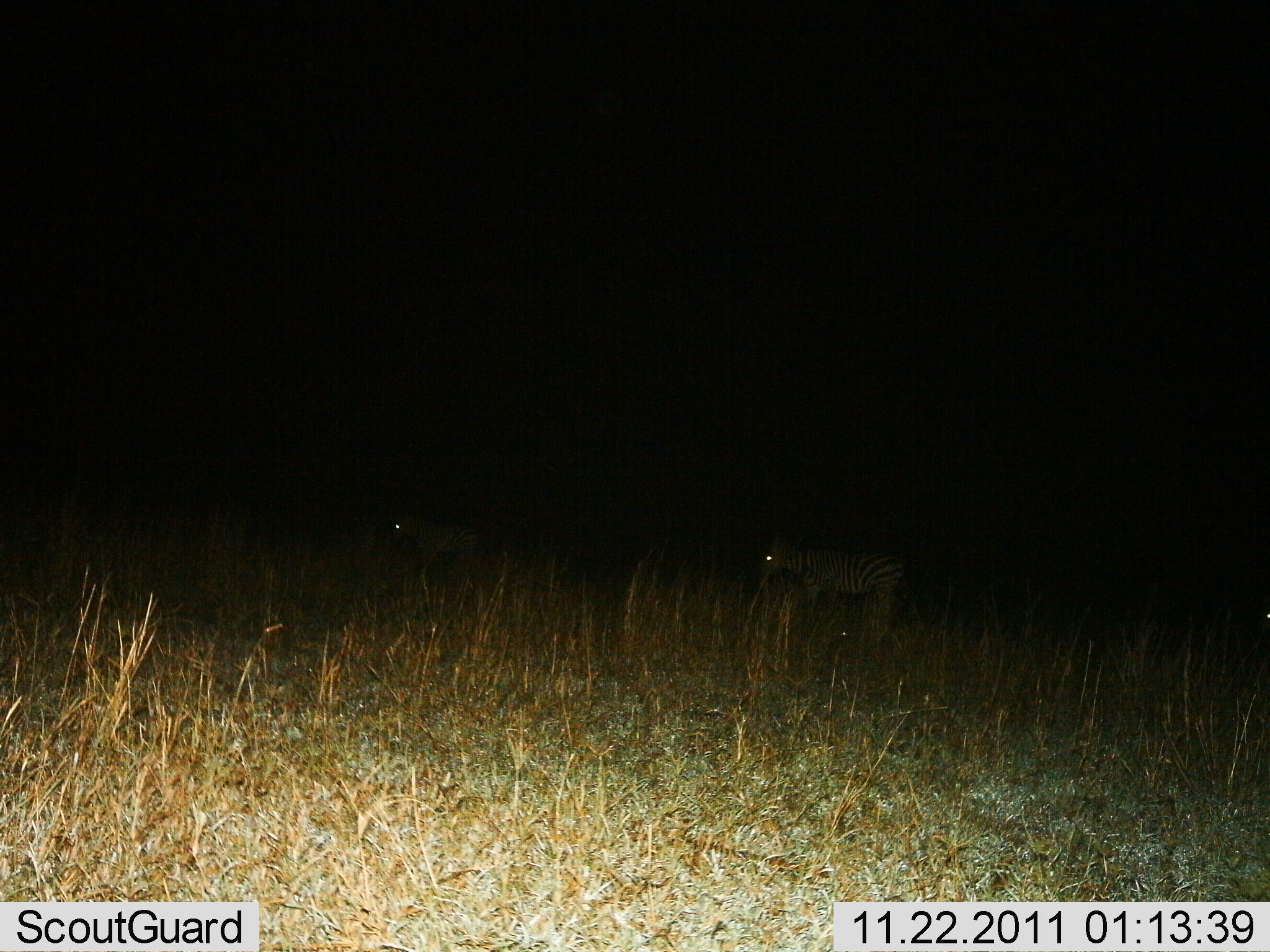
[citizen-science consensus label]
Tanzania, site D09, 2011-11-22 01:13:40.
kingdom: Animalia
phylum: Chordata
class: Mammalia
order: Perissodactyla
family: Equidae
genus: Equus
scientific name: Equus quagga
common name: plains zebra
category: zebra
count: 2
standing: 75%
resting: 0%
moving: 25%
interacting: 0%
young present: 0%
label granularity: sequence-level